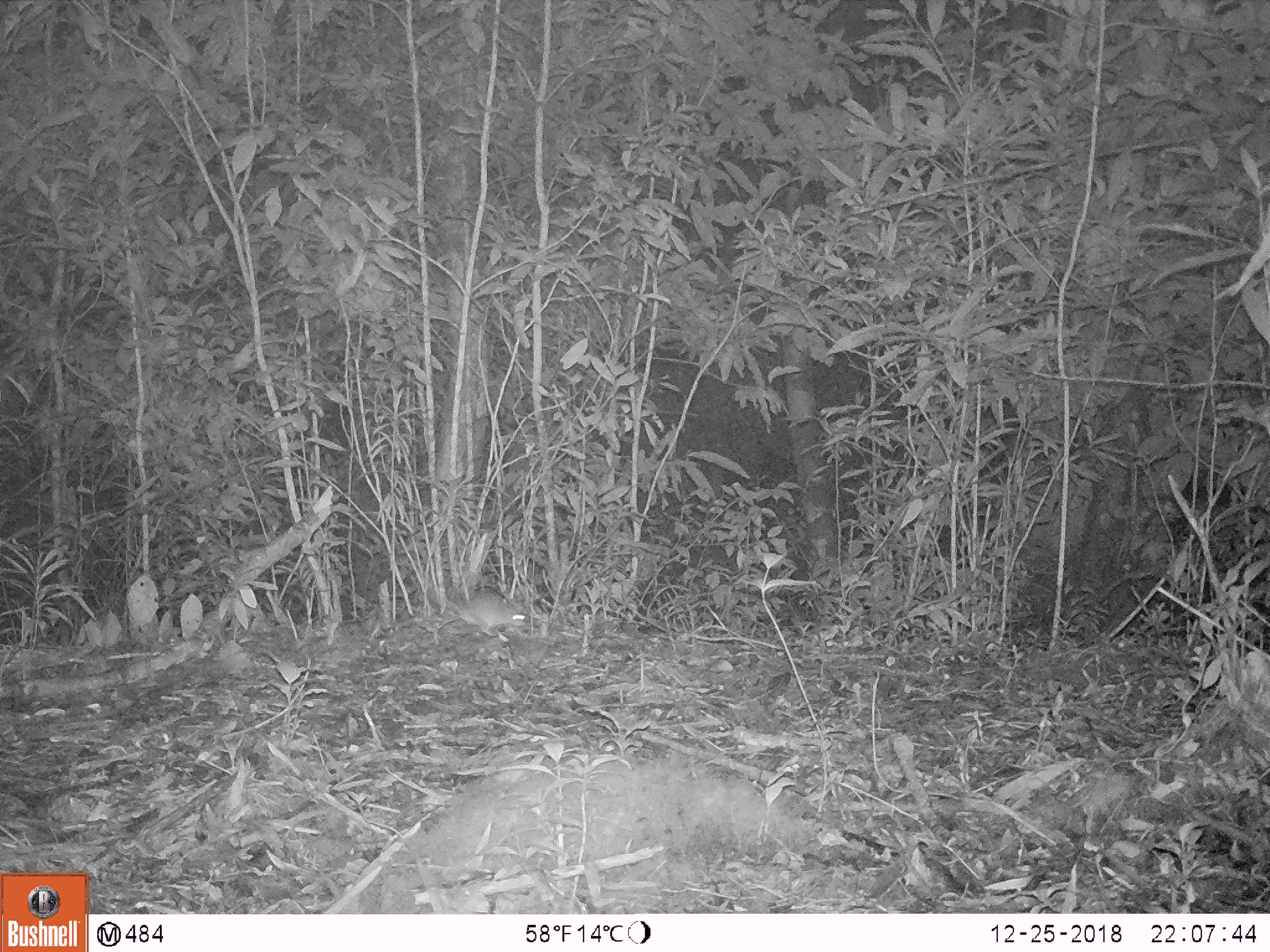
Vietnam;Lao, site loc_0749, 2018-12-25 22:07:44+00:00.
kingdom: Animalia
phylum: Chordata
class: Mammalia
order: Rodentia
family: Muridae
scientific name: Muridae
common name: old-world mice and rats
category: unidentified murid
Unidentified murid (old-world mice and rats) (Muridae). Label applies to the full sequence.